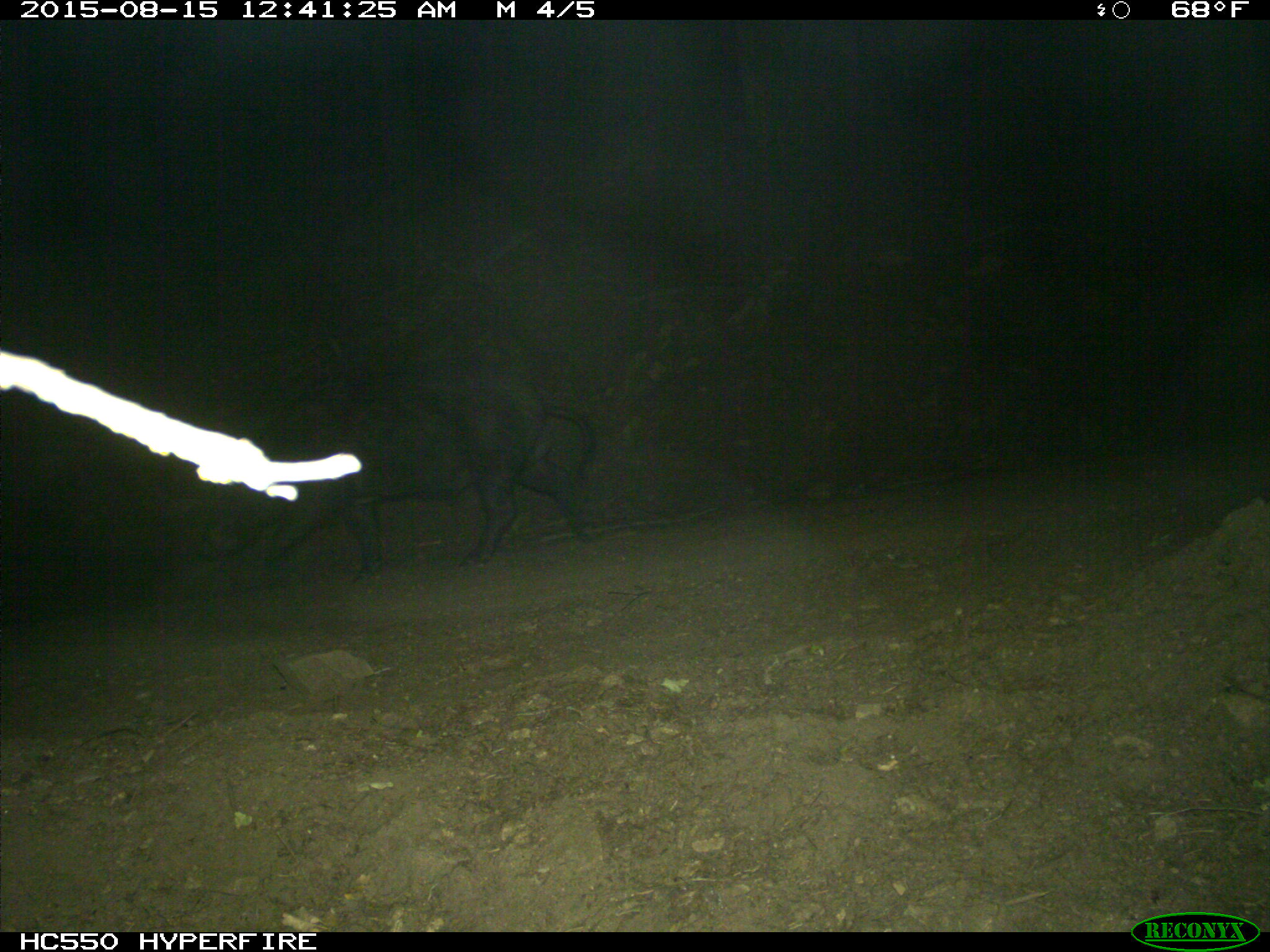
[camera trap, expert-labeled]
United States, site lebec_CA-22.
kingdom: Animalia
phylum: Chordata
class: Mammalia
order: Artiodactyla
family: Suidae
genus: Sus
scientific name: Sus scrofa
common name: wild boar